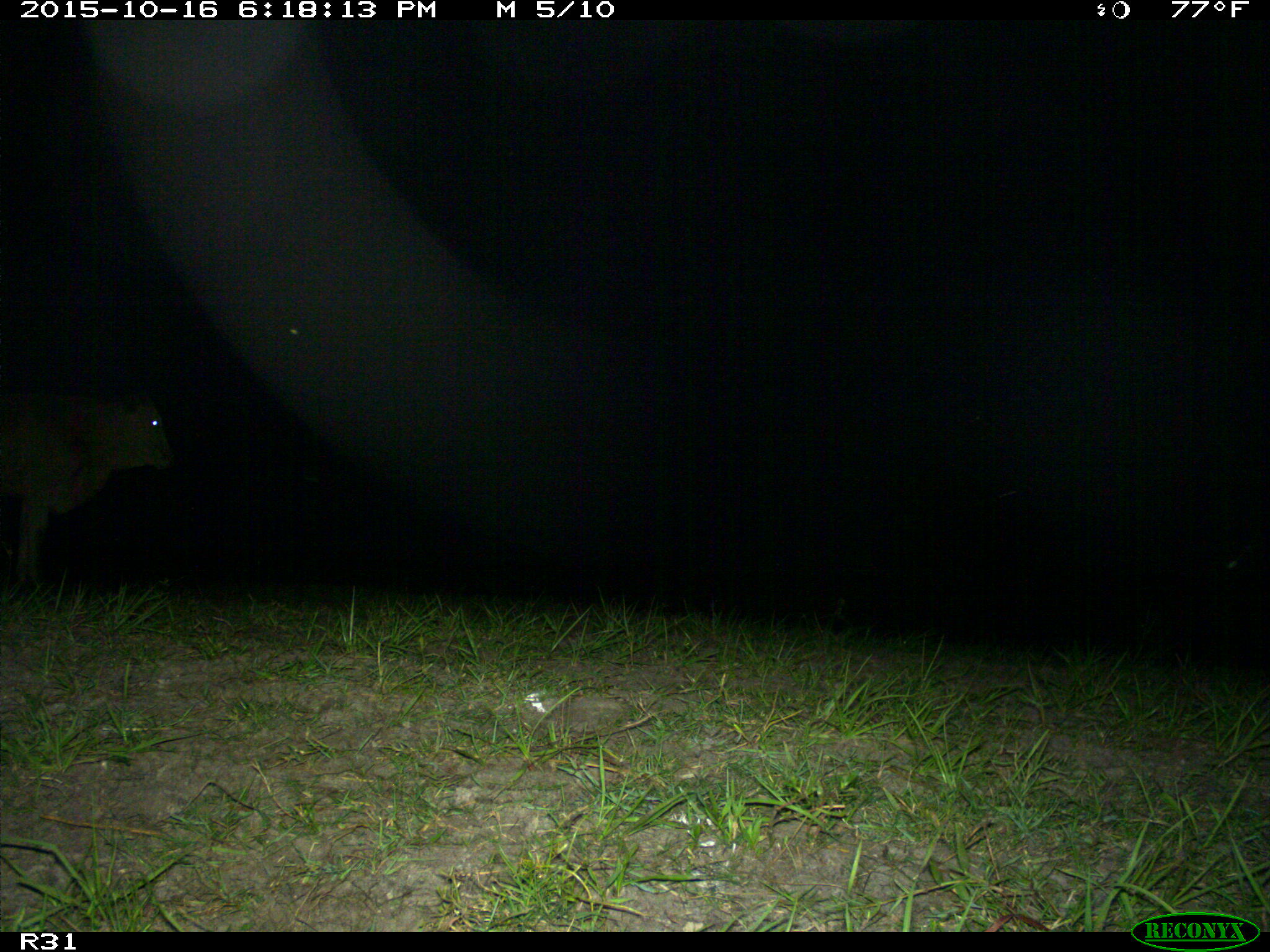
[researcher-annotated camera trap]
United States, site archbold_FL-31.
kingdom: Animalia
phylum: Chordata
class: Mammalia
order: Artiodactyla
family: Bovidae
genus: Bos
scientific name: Bos taurus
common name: domestic cow